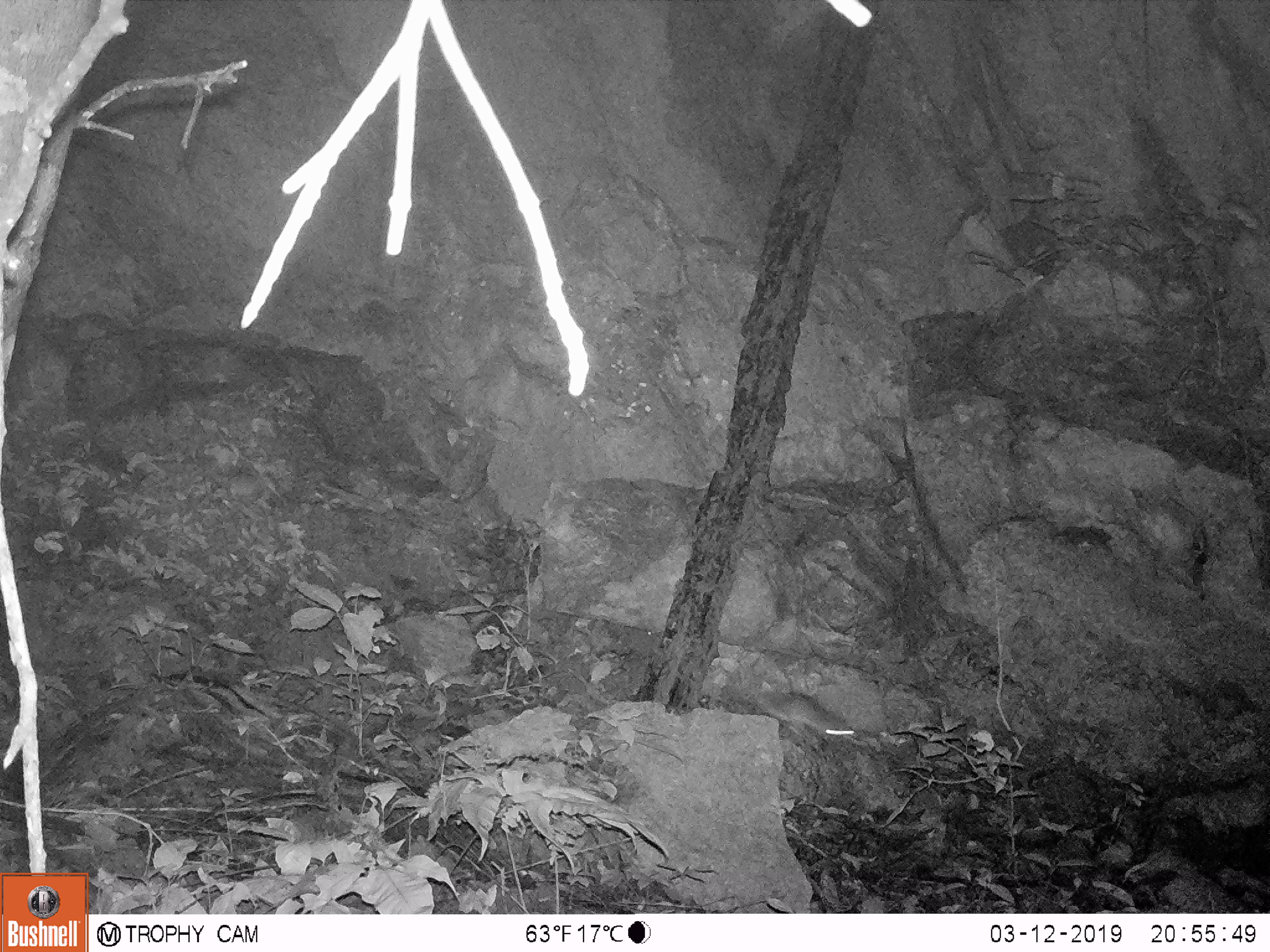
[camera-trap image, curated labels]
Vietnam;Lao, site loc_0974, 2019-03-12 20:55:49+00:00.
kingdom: Animalia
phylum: Chordata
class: Mammalia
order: Rodentia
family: Muridae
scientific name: Muridae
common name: old-world mice and rats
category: unidentified murid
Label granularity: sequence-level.